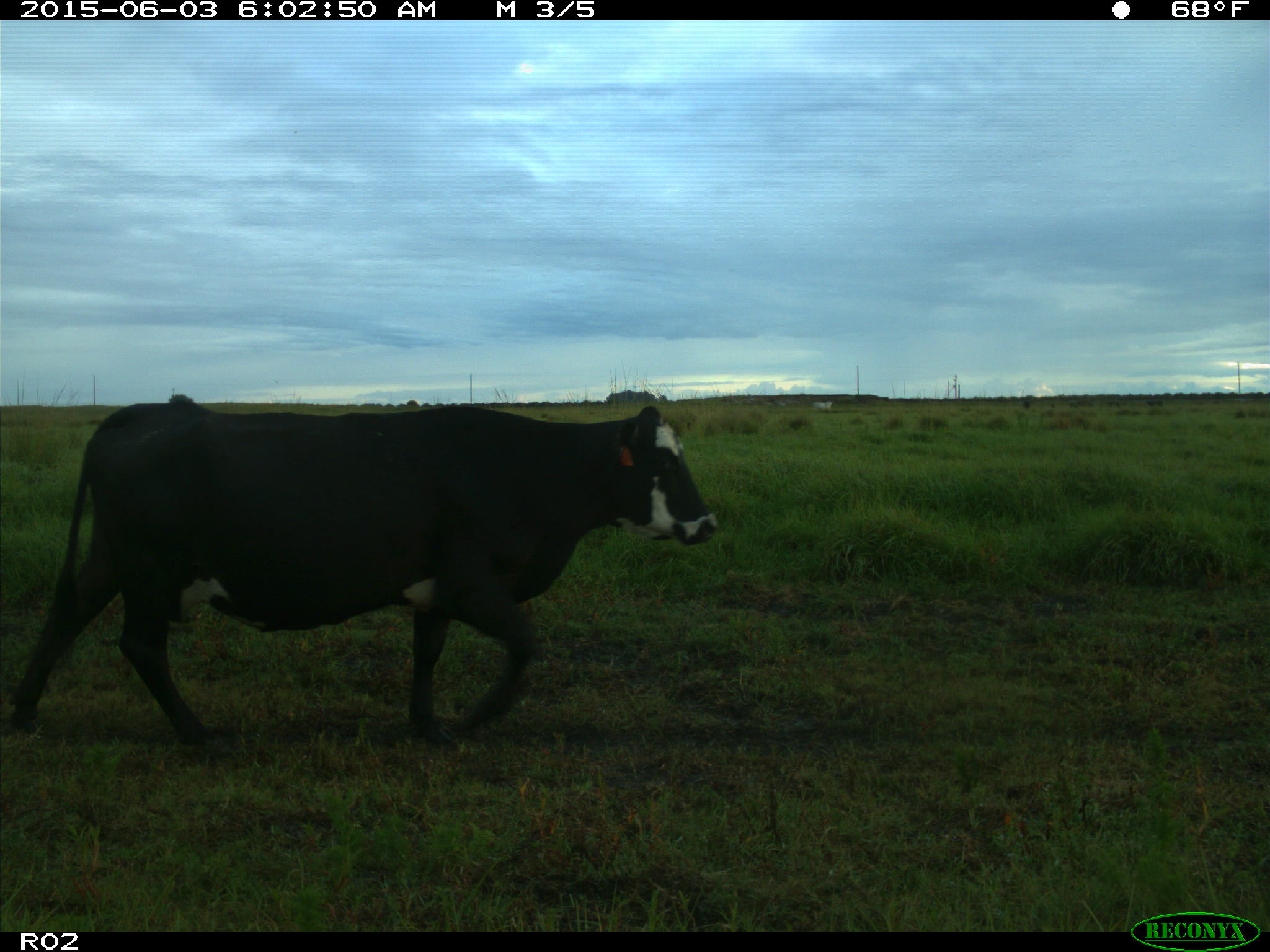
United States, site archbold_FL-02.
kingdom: Animalia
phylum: Chordata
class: Mammalia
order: Artiodactyla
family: Bovidae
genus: Bos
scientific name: Bos taurus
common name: domestic cow